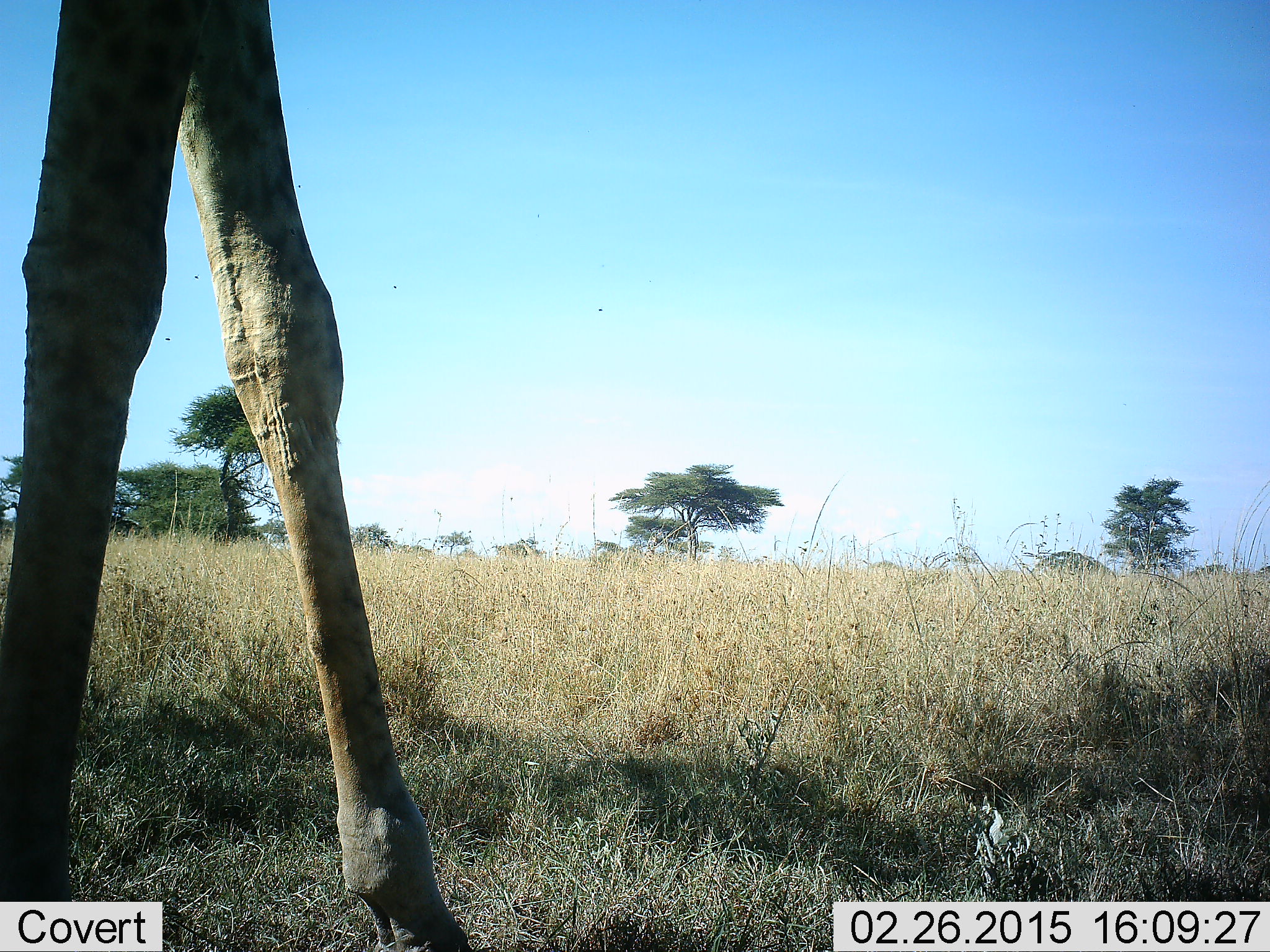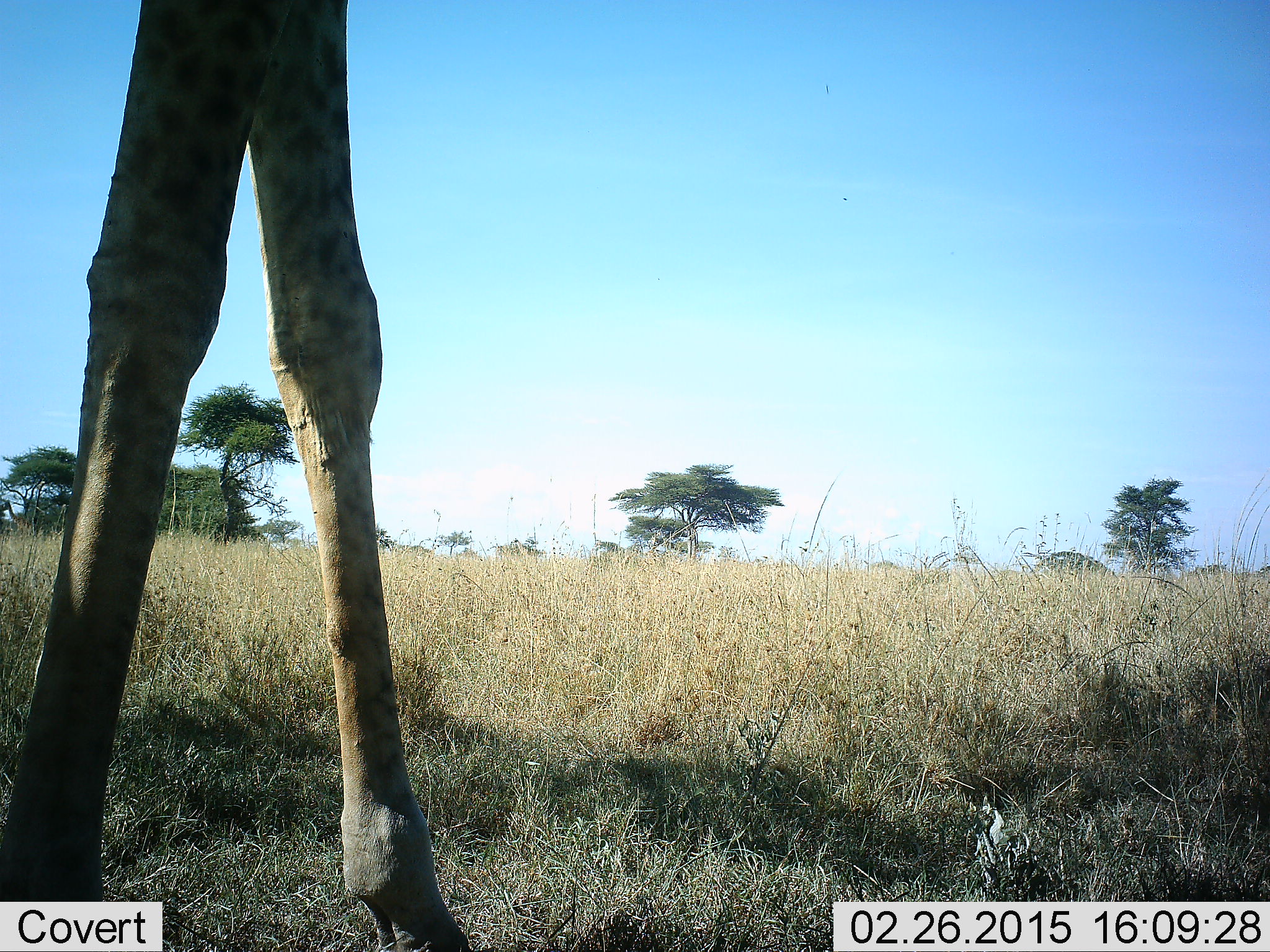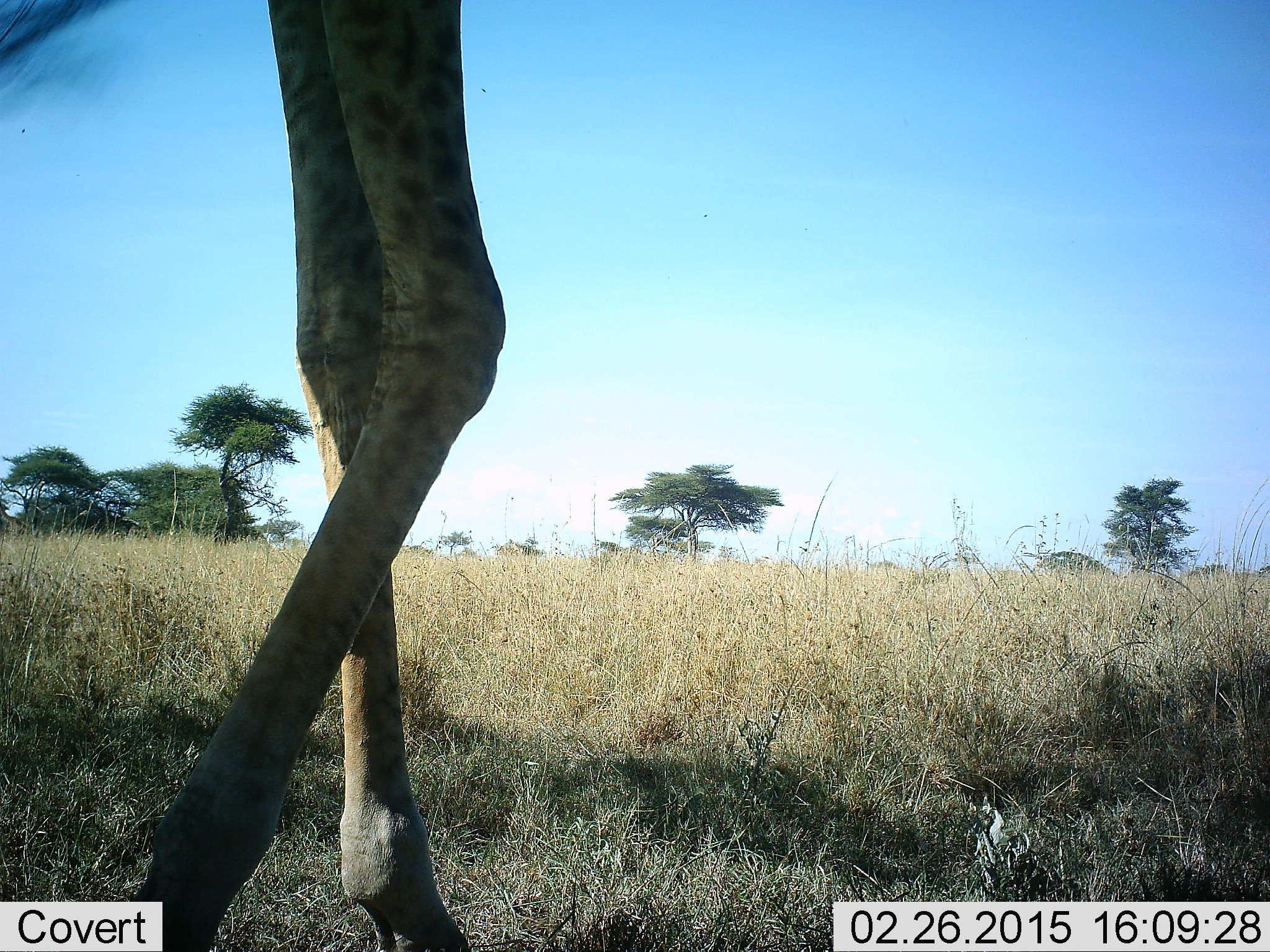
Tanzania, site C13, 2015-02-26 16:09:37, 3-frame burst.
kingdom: Animalia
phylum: Chordata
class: Mammalia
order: Artiodactyla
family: Giraffidae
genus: Giraffa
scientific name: Giraffa camelopardalis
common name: giraffe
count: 1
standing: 90%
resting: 0%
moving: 10%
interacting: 0%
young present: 0%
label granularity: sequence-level